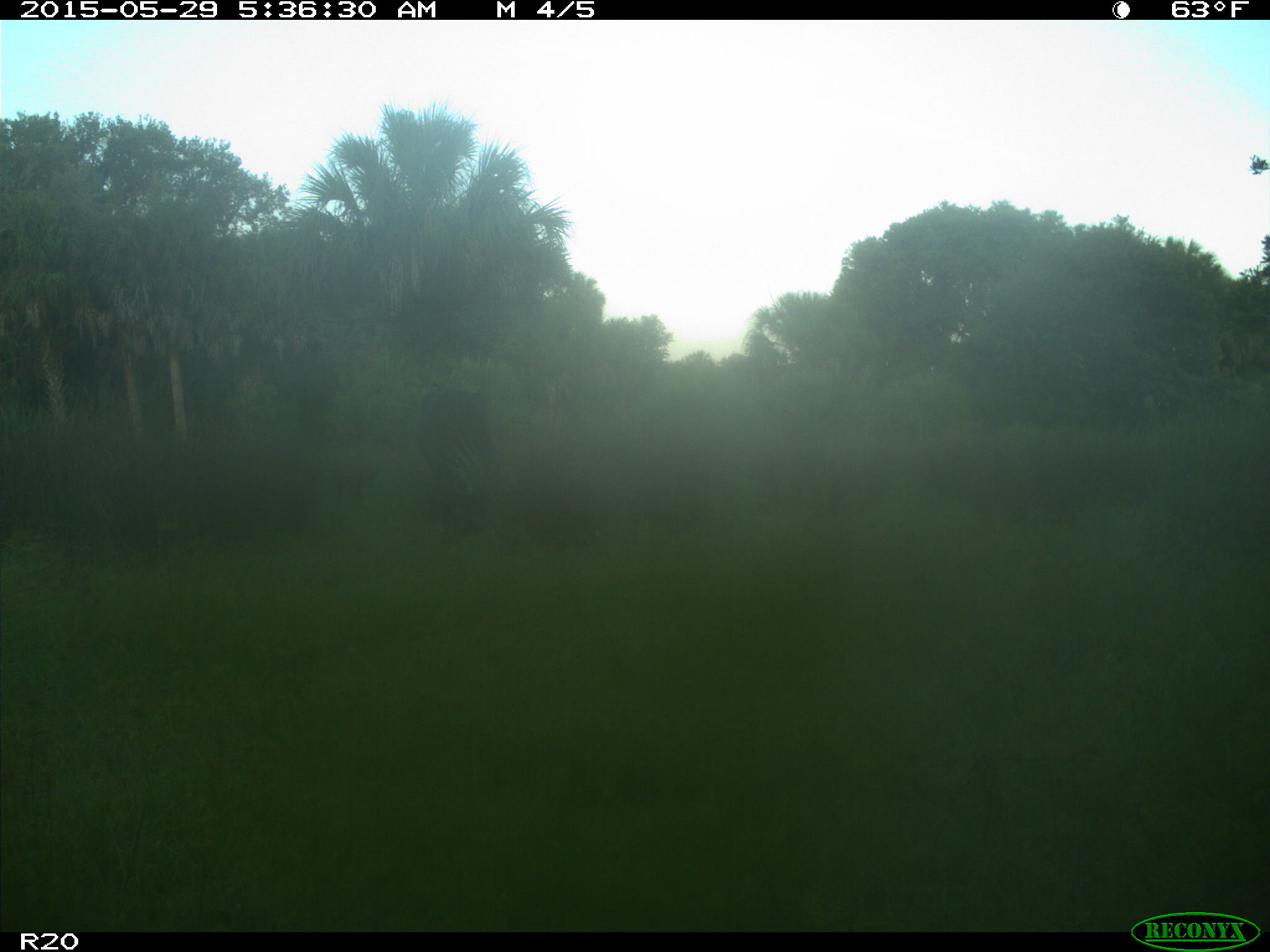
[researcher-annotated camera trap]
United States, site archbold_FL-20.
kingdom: Animalia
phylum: Chordata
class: Mammalia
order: Artiodactyla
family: Bovidae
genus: Bos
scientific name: Bos taurus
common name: domestic cow